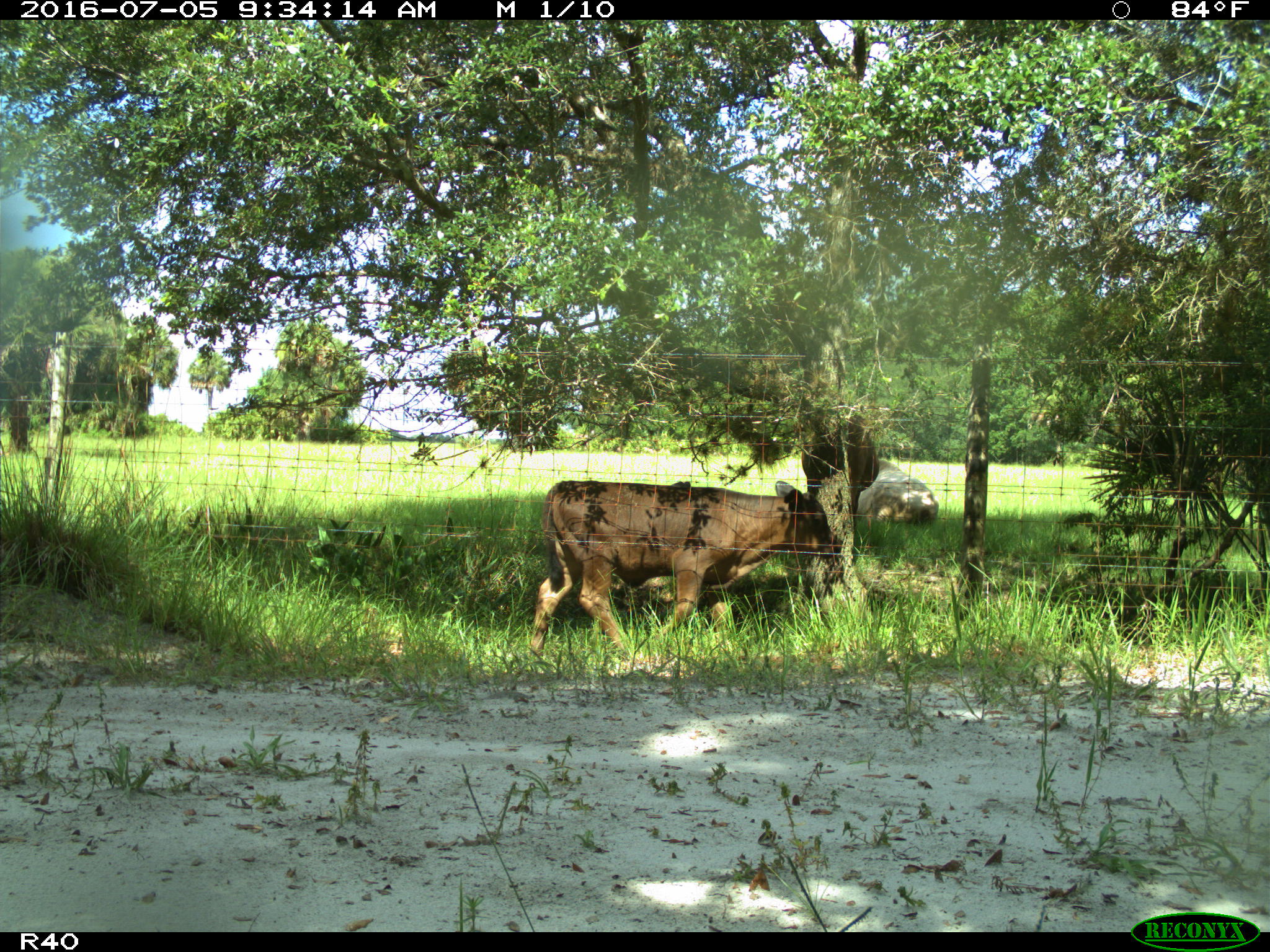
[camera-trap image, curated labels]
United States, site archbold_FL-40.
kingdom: Animalia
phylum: Chordata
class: Mammalia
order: Artiodactyla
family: Bovidae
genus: Bos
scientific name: Bos taurus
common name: domestic cow